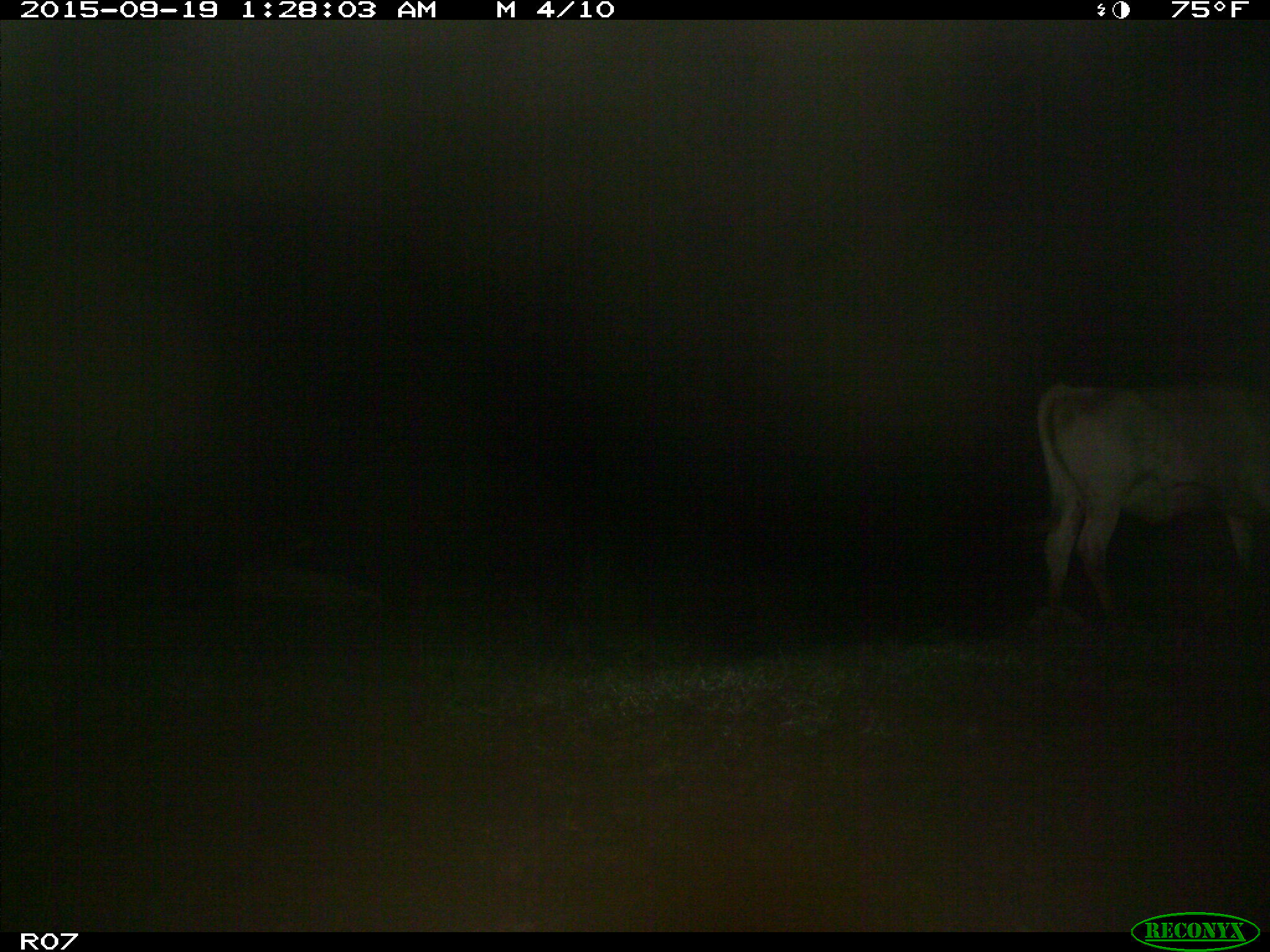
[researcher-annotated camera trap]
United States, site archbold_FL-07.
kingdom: Animalia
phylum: Chordata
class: Mammalia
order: Artiodactyla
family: Bovidae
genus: Bos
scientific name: Bos taurus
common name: domestic cow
Bos taurus (domestic cow).